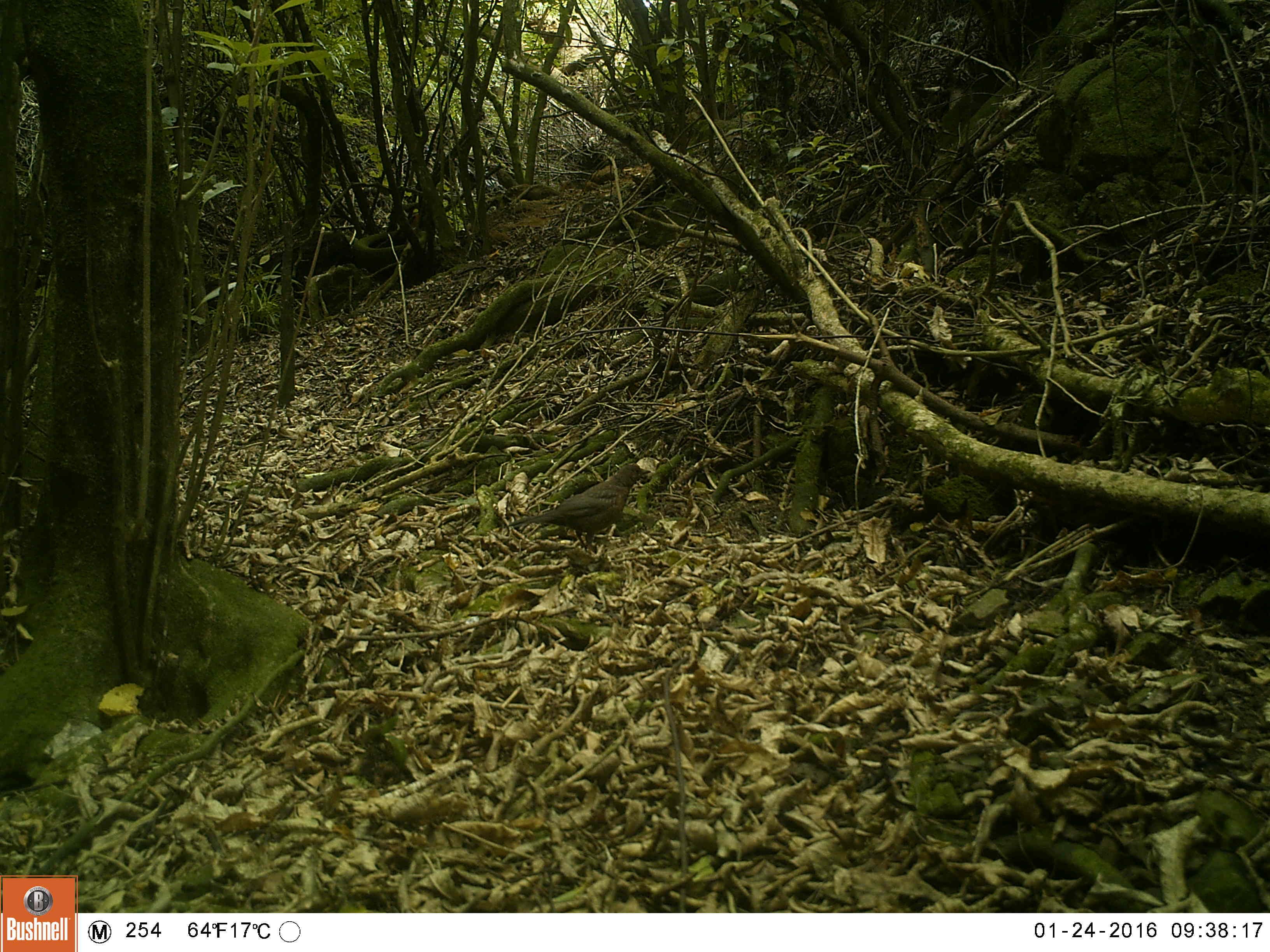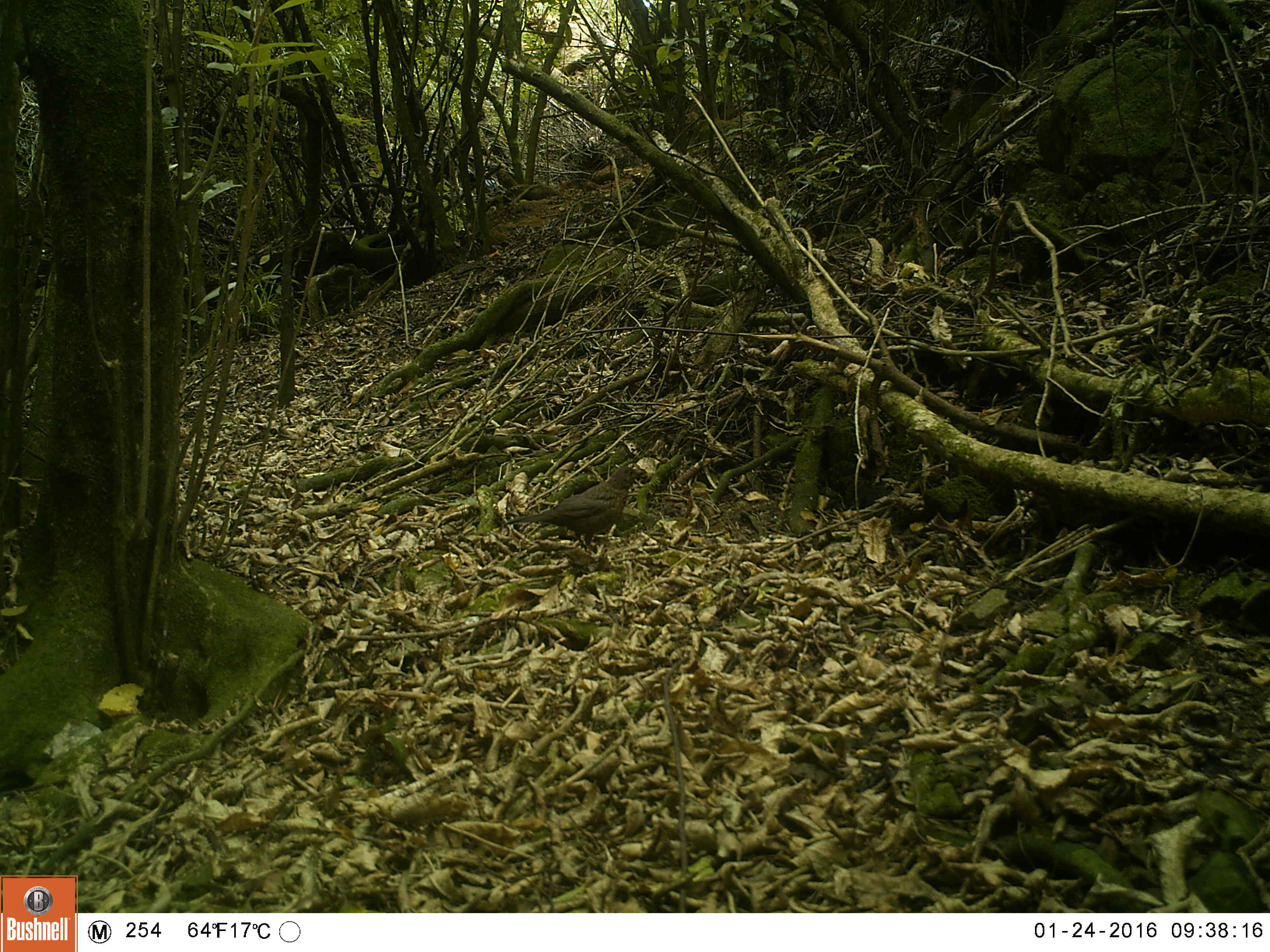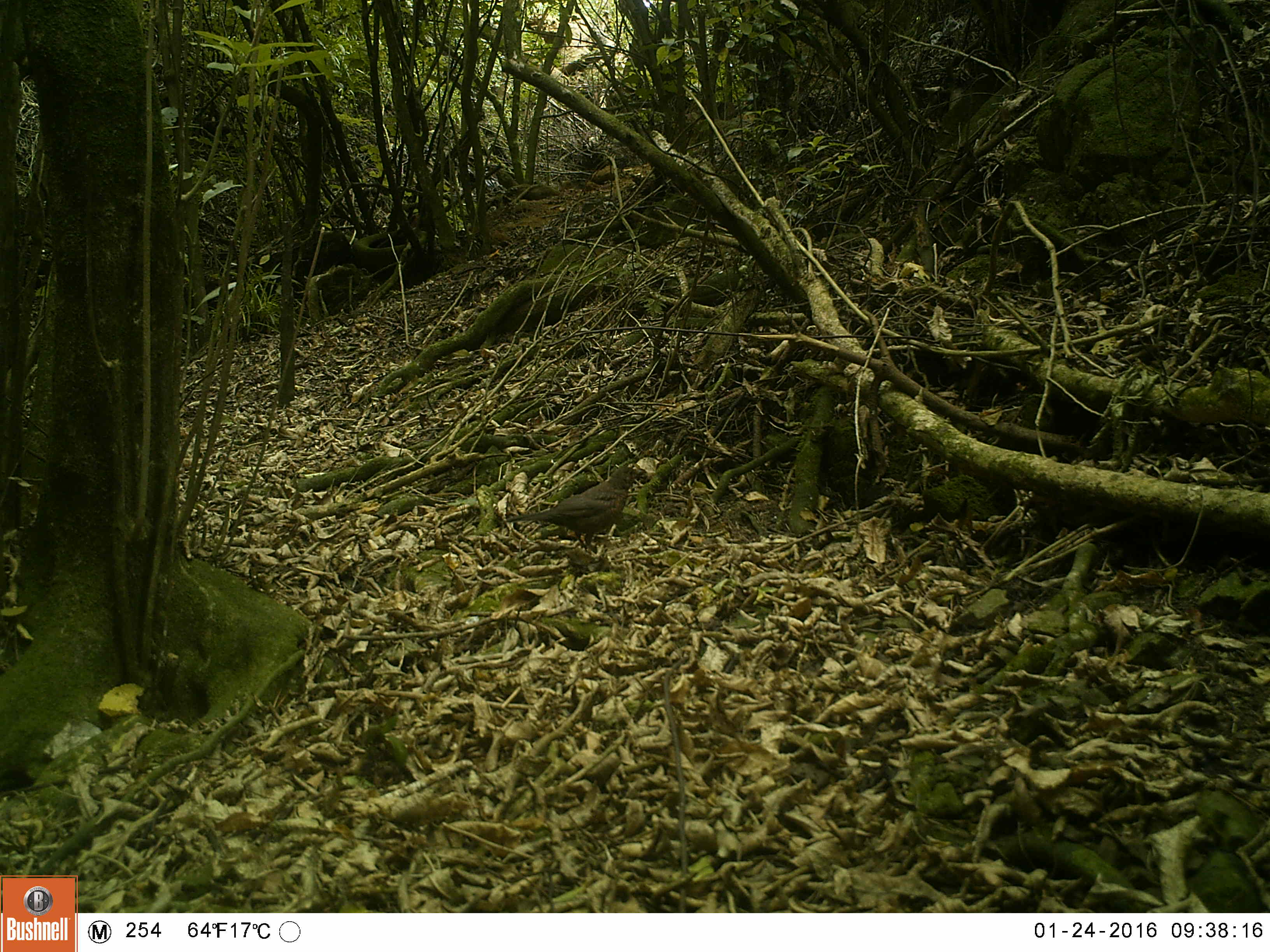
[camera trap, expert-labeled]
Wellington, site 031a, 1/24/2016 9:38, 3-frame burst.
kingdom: Animalia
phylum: Chordata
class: Aves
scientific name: Aves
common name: bird